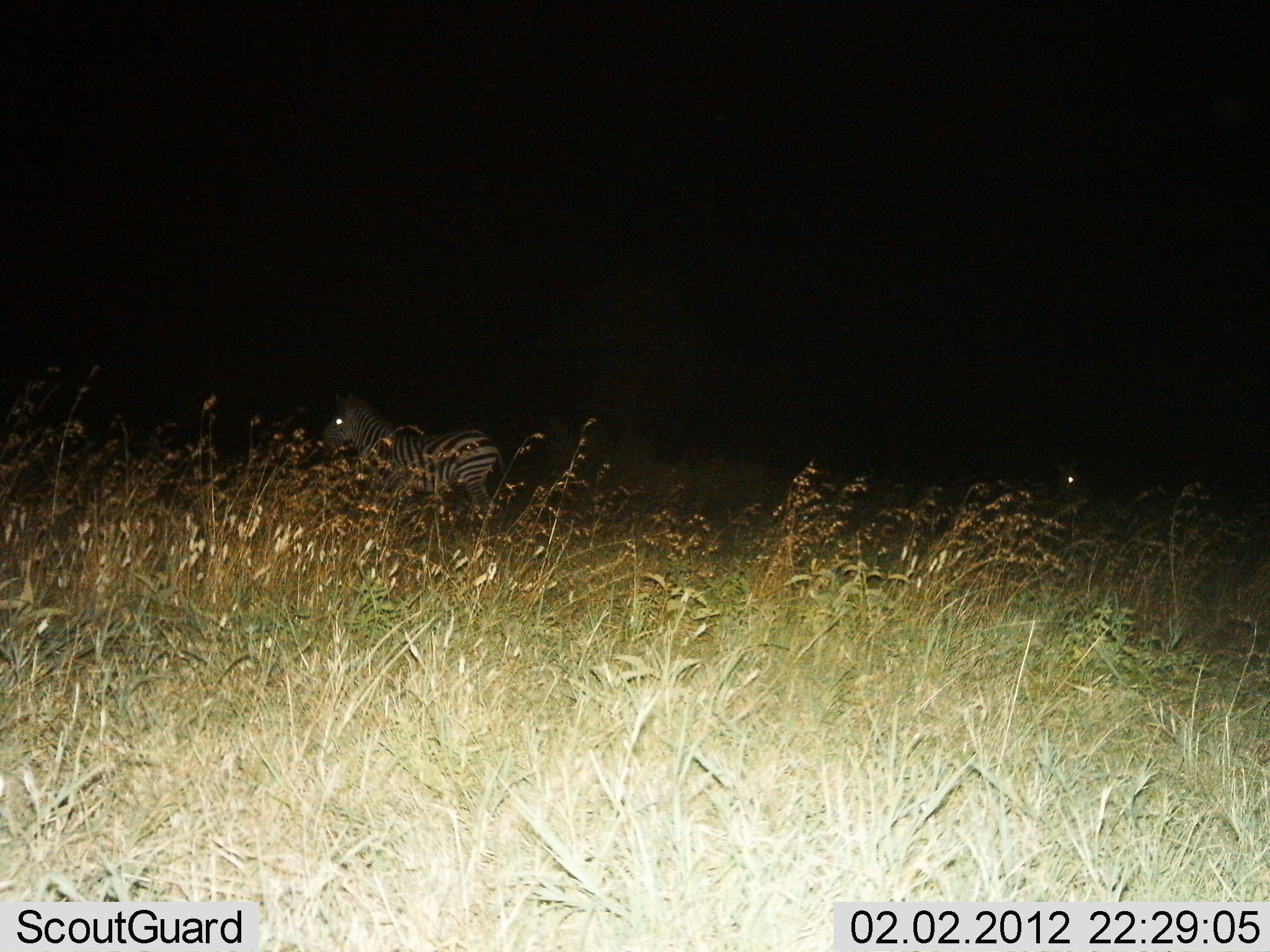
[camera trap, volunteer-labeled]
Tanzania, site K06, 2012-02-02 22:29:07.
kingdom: Animalia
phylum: Chordata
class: Mammalia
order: Perissodactyla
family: Equidae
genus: Equus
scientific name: Equus quagga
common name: plains zebra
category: zebra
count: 1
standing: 70%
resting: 0%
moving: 37%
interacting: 0%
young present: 0%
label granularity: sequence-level